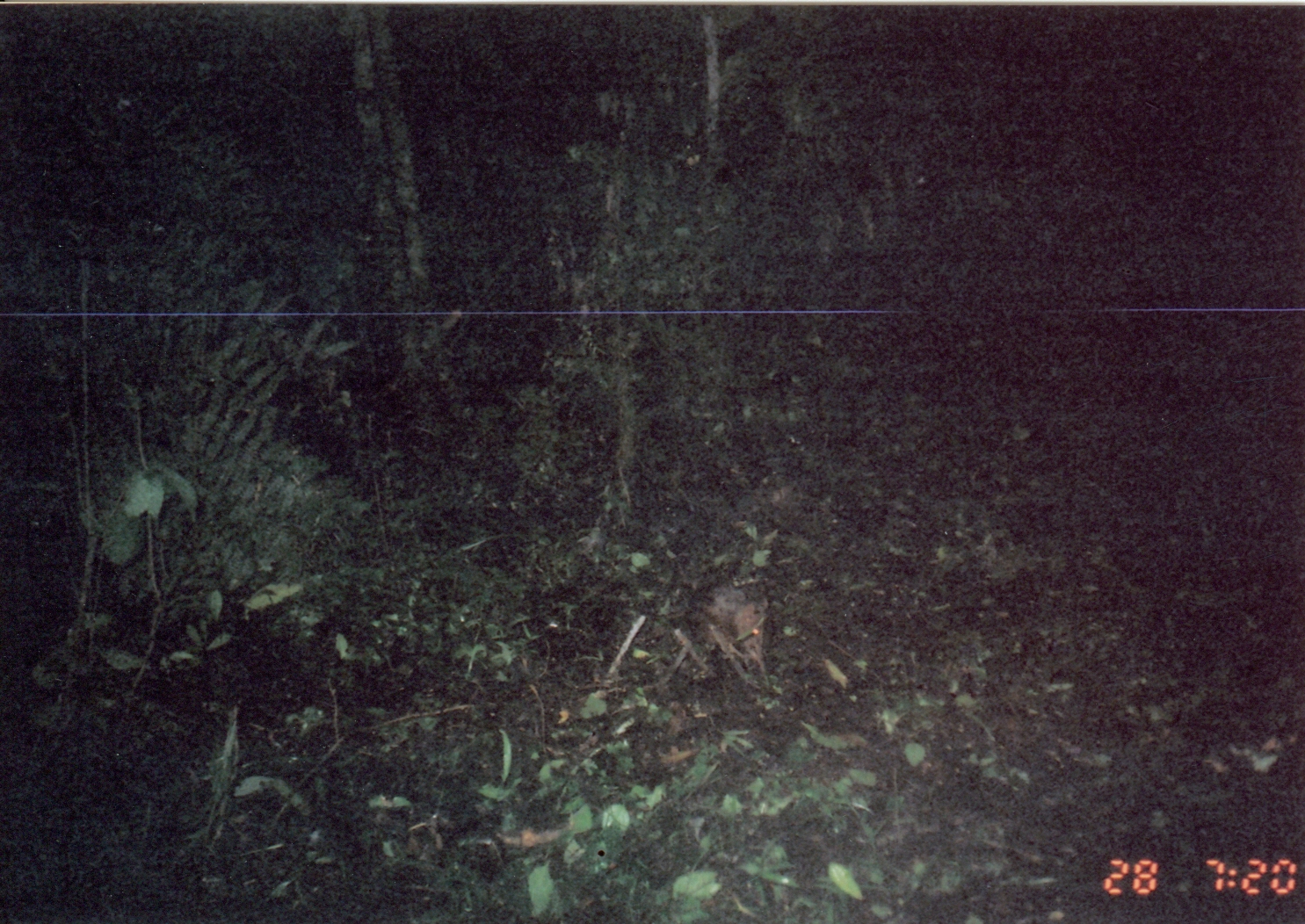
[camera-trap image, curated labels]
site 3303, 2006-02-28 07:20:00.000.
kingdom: Animalia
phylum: Chordata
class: Mammalia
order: Macroscelidea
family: Macroscelididae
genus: Rhynchocyon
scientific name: Rhynchocyon cirnei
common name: checkered sengi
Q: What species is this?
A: Rhynchocyon cirnei (checkered sengi).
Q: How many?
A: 1.